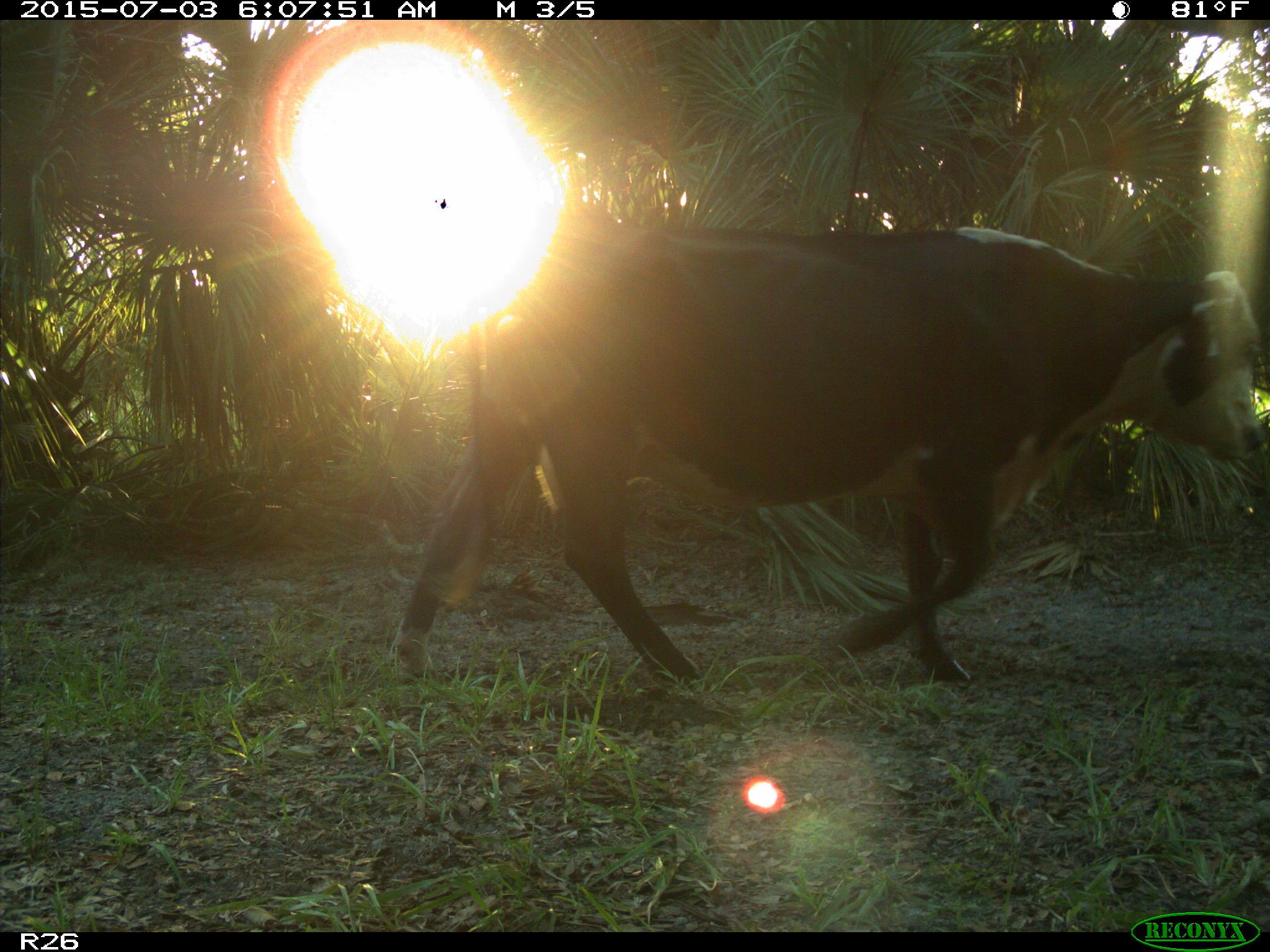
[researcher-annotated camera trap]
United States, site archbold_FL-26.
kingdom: Animalia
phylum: Chordata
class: Mammalia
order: Artiodactyla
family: Bovidae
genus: Bos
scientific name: Bos taurus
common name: domestic cow